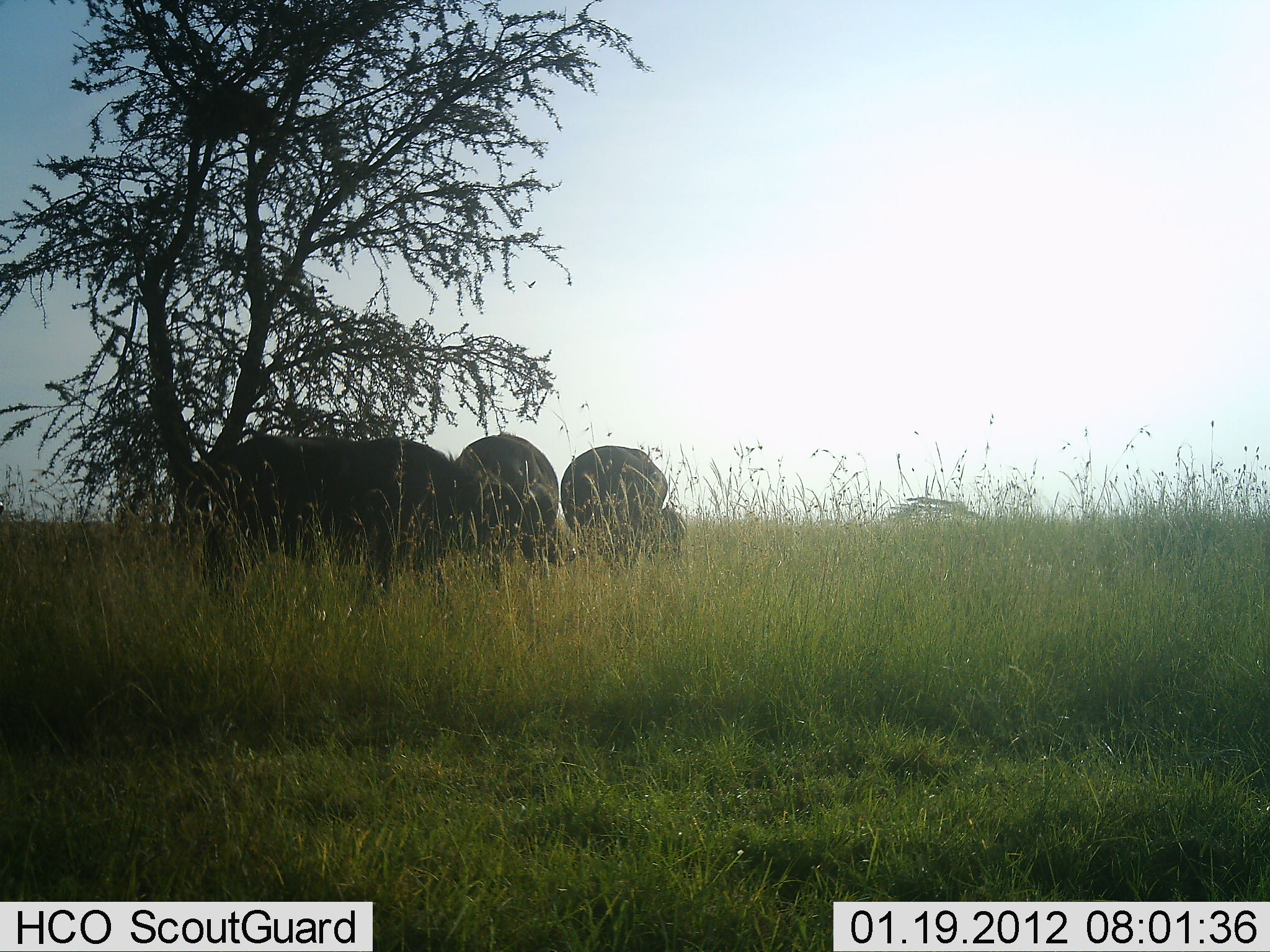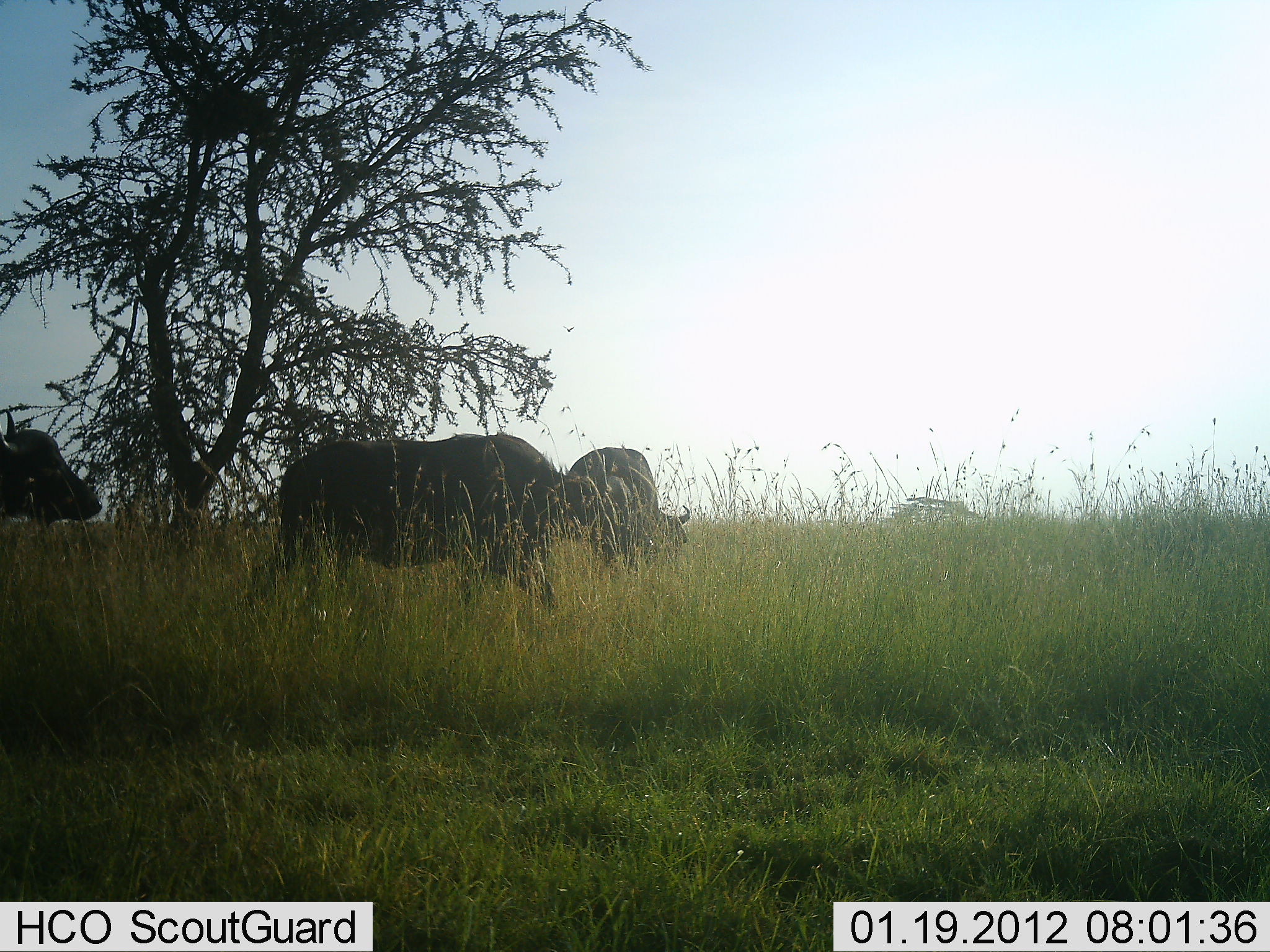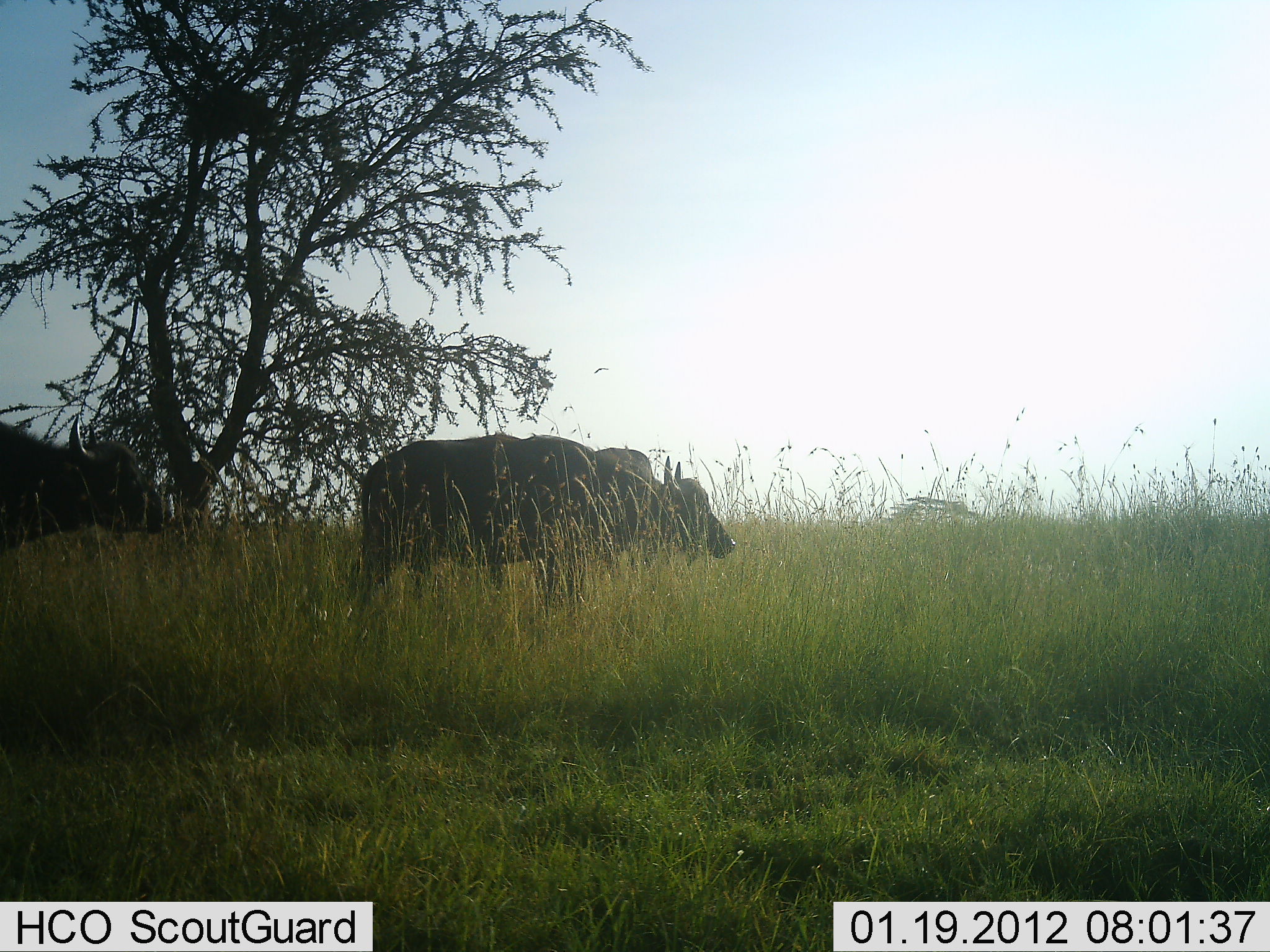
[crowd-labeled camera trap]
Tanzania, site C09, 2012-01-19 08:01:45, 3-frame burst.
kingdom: Animalia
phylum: Chordata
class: Mammalia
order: Artiodactyla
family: Bovidae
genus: Syncerus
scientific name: Syncerus caffer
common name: cape buffalo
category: buffalo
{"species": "buffalo (cape buffalo) (Syncerus caffer)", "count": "4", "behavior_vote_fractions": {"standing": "18%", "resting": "0%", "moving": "88%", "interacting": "0%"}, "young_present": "0%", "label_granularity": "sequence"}